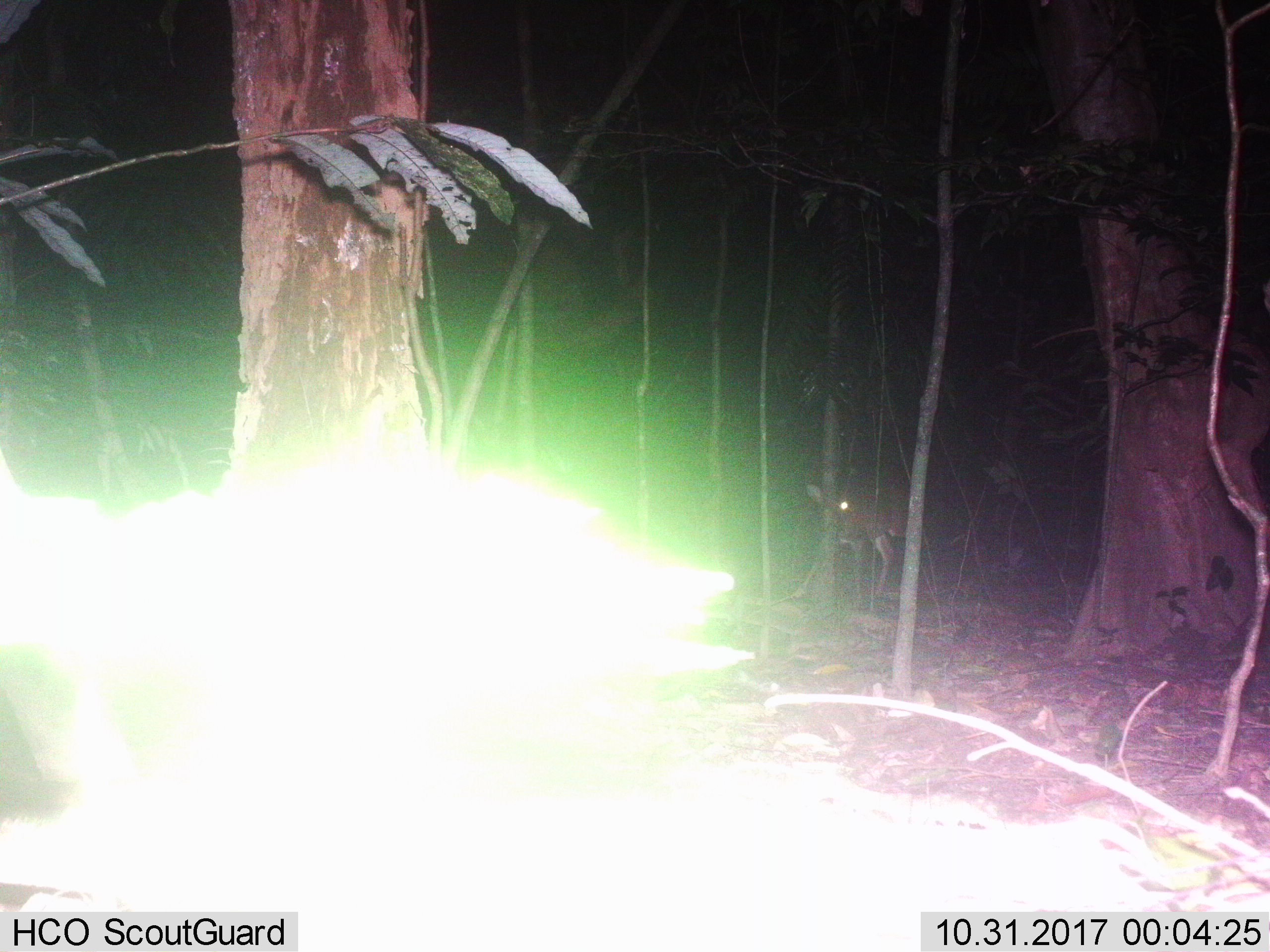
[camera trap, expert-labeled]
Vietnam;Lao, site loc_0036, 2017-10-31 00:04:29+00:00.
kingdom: Animalia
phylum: Chordata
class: Mammalia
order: Artiodactyla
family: Cervidae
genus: Muntiacus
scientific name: Muntiacus vuquangensis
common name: large-antlered muntjac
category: large antlered muntjac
Large antlered muntjac (large-antlered muntjac) (Muntiacus vuquangensis). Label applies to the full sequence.